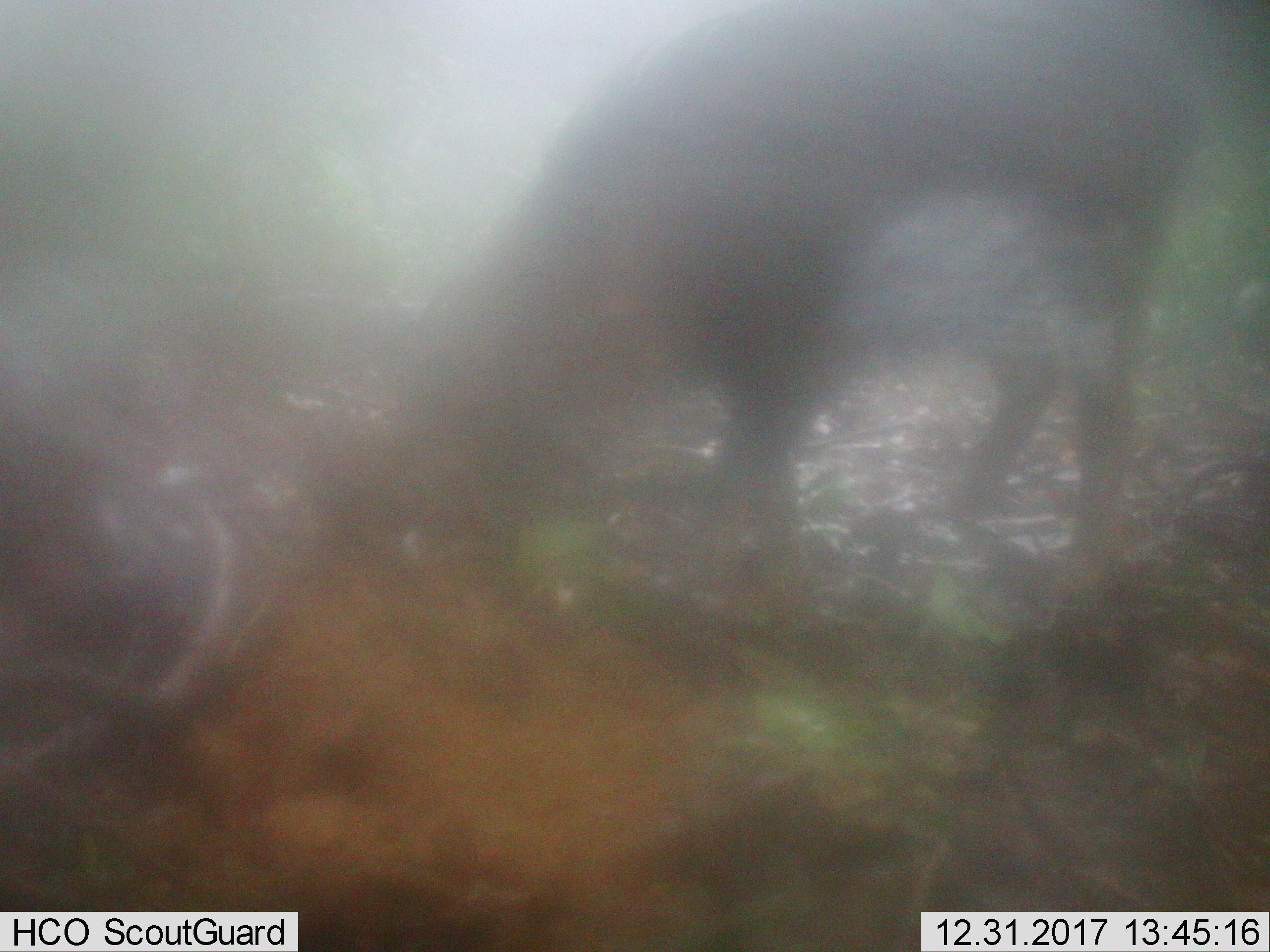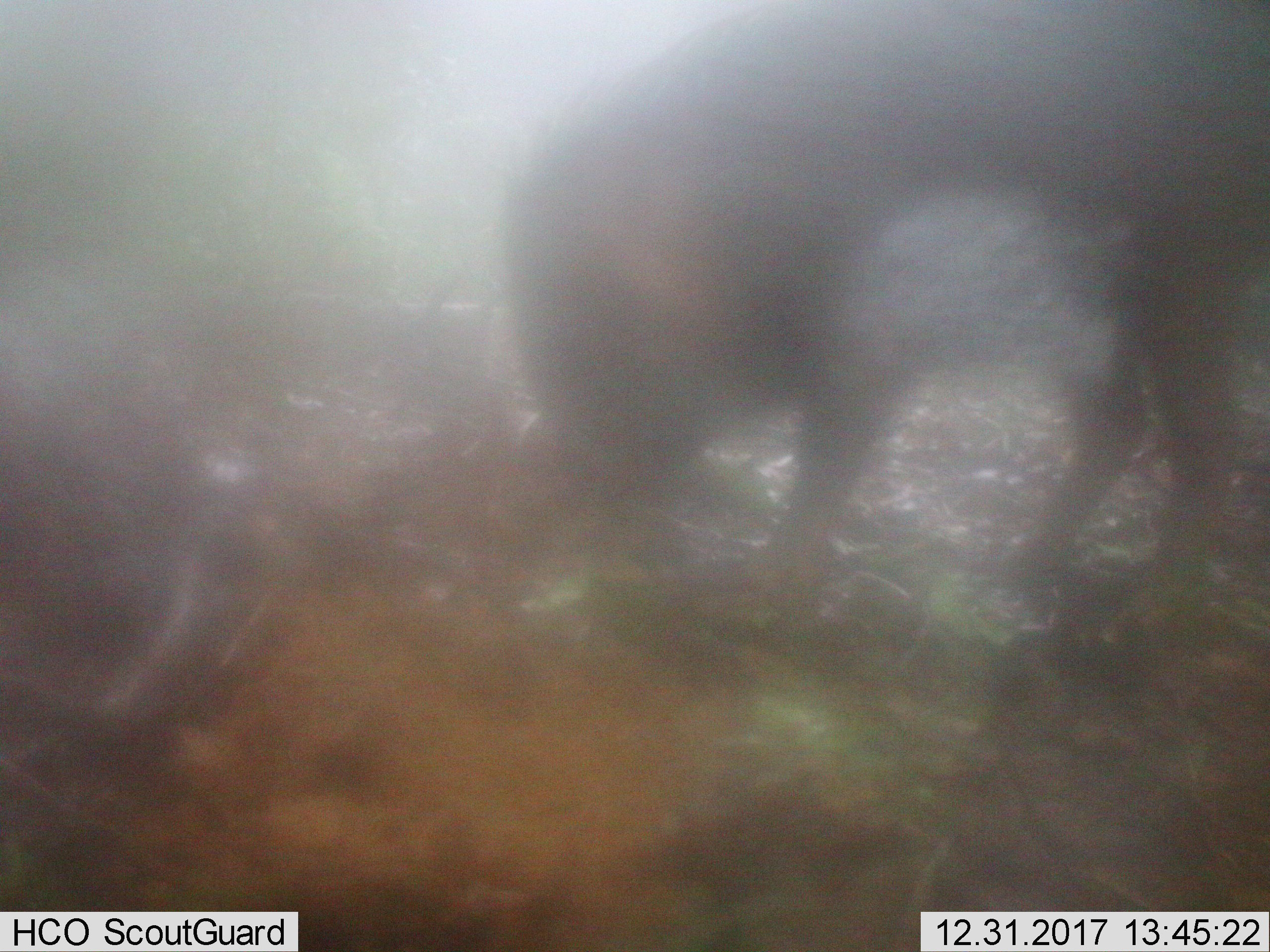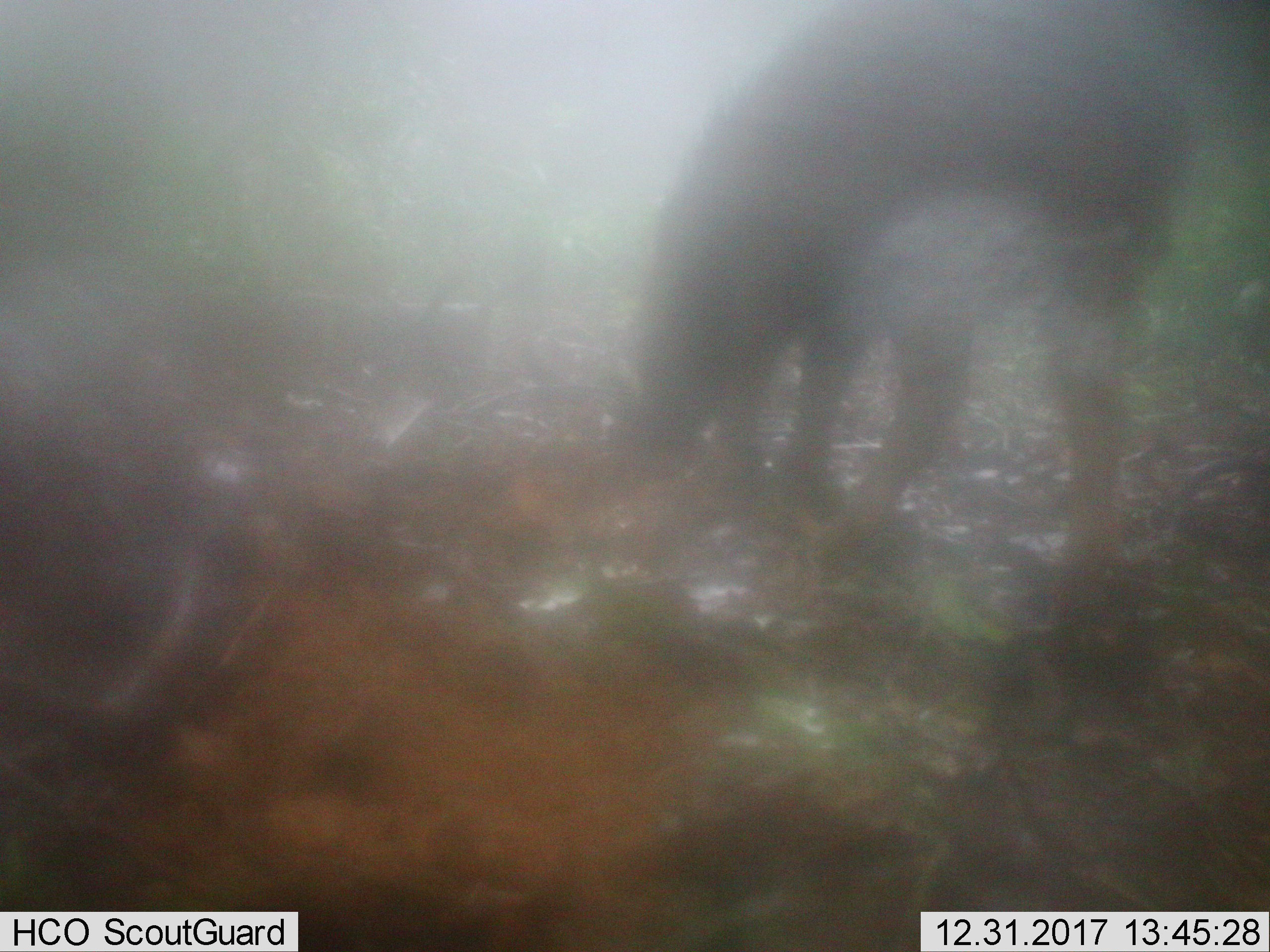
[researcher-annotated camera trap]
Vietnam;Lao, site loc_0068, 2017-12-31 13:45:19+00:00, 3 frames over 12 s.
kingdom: Animalia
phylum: Chordata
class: Mammalia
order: Artiodactyla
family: Suidae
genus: Sus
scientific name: Sus scrofa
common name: eurasian wild pig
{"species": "eurasian wild pig (Sus scrofa)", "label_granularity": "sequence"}